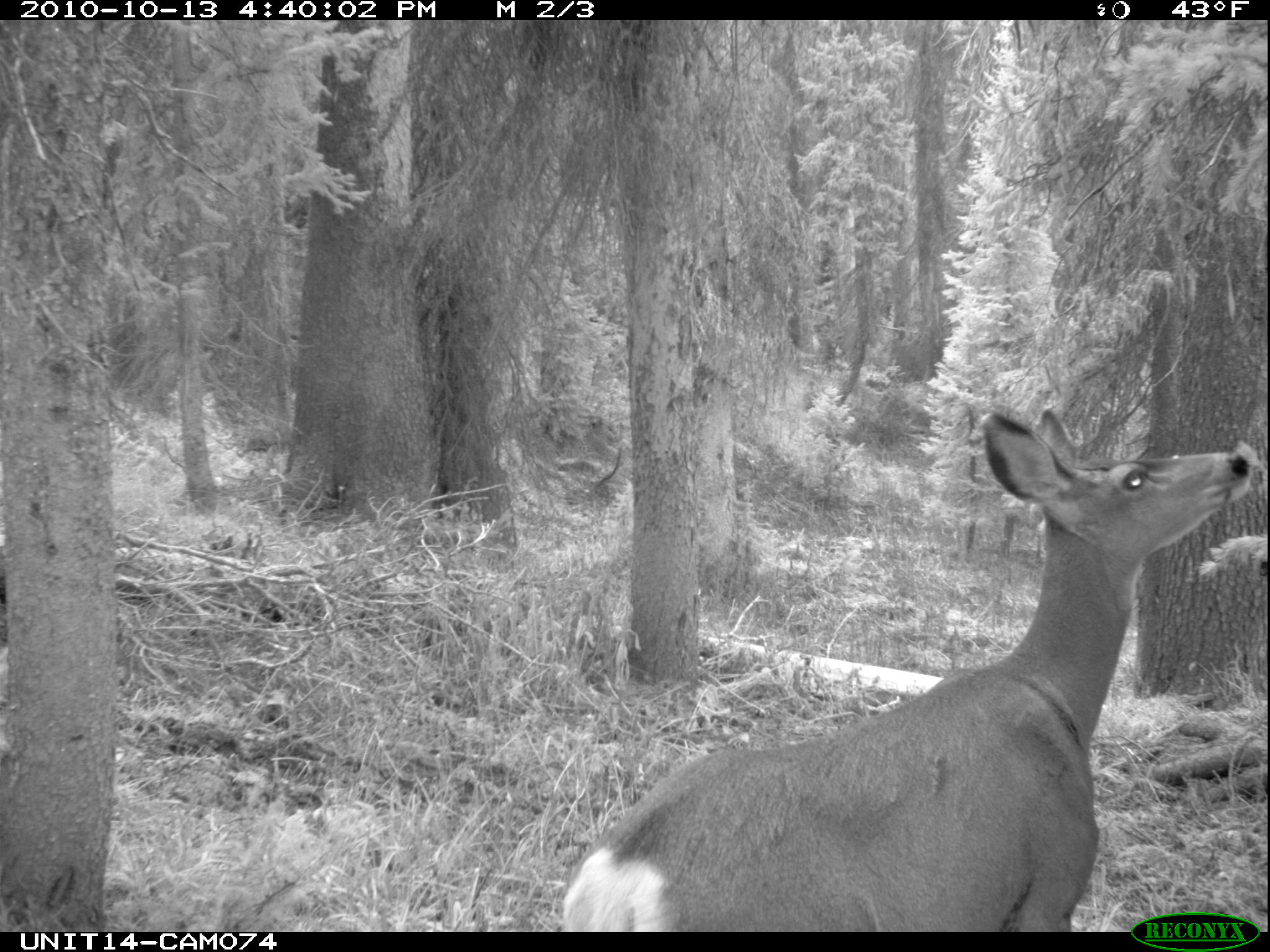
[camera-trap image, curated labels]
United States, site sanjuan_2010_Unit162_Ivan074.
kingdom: Animalia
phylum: Chordata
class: Mammalia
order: Artiodactyla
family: Cervidae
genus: Odocoileus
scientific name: Odocoileus hemionus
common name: mule deer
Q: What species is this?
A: Odocoileus hemionus (mule deer).